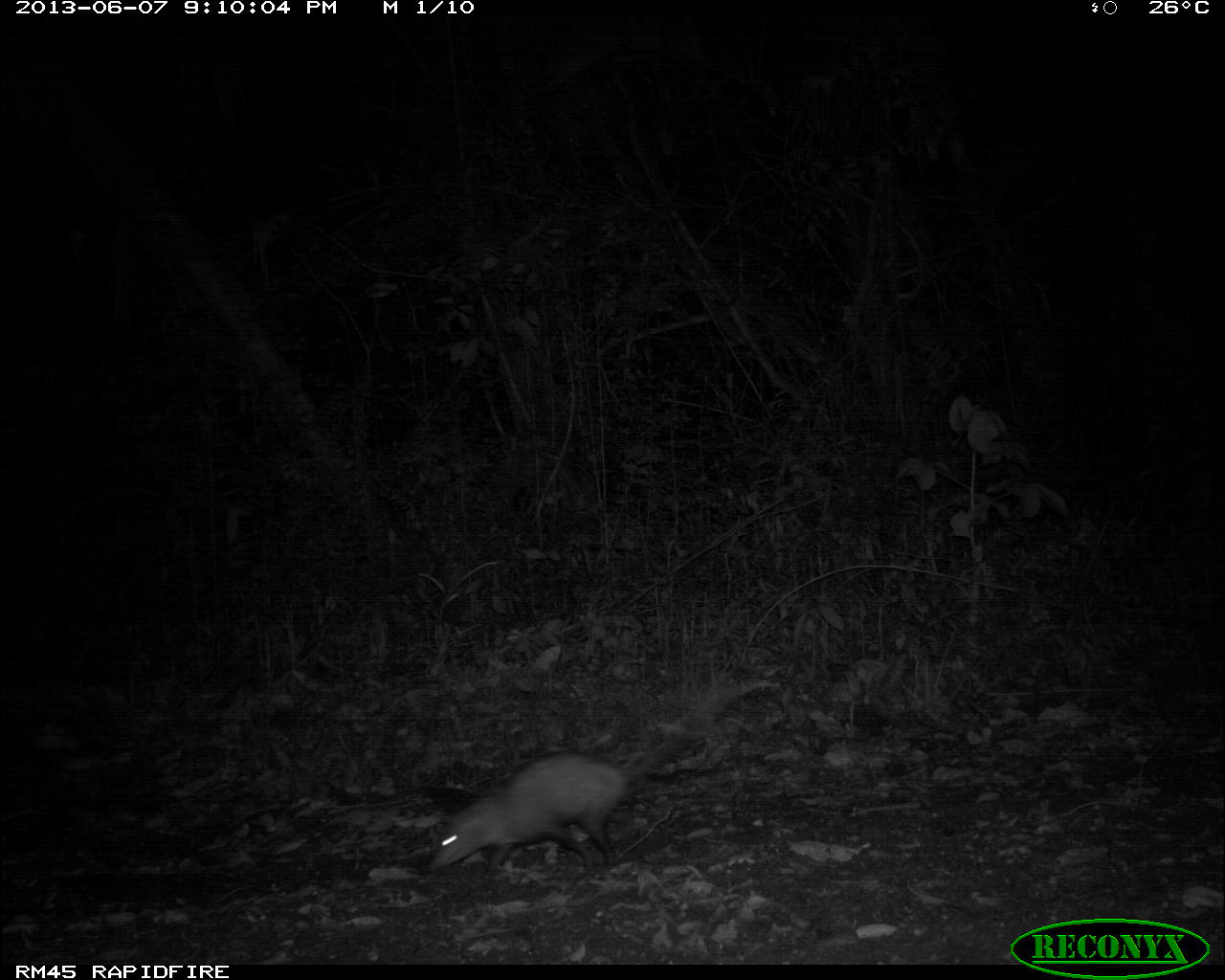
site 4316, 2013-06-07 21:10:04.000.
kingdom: Animalia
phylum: Chordata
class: Mammalia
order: Didelphimorphia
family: Didelphidae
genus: Didelphis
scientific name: Didelphis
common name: american opossums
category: didelphis sp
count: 1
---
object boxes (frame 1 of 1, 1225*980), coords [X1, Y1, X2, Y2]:
didelphis sp: [421, 674, 778, 878]